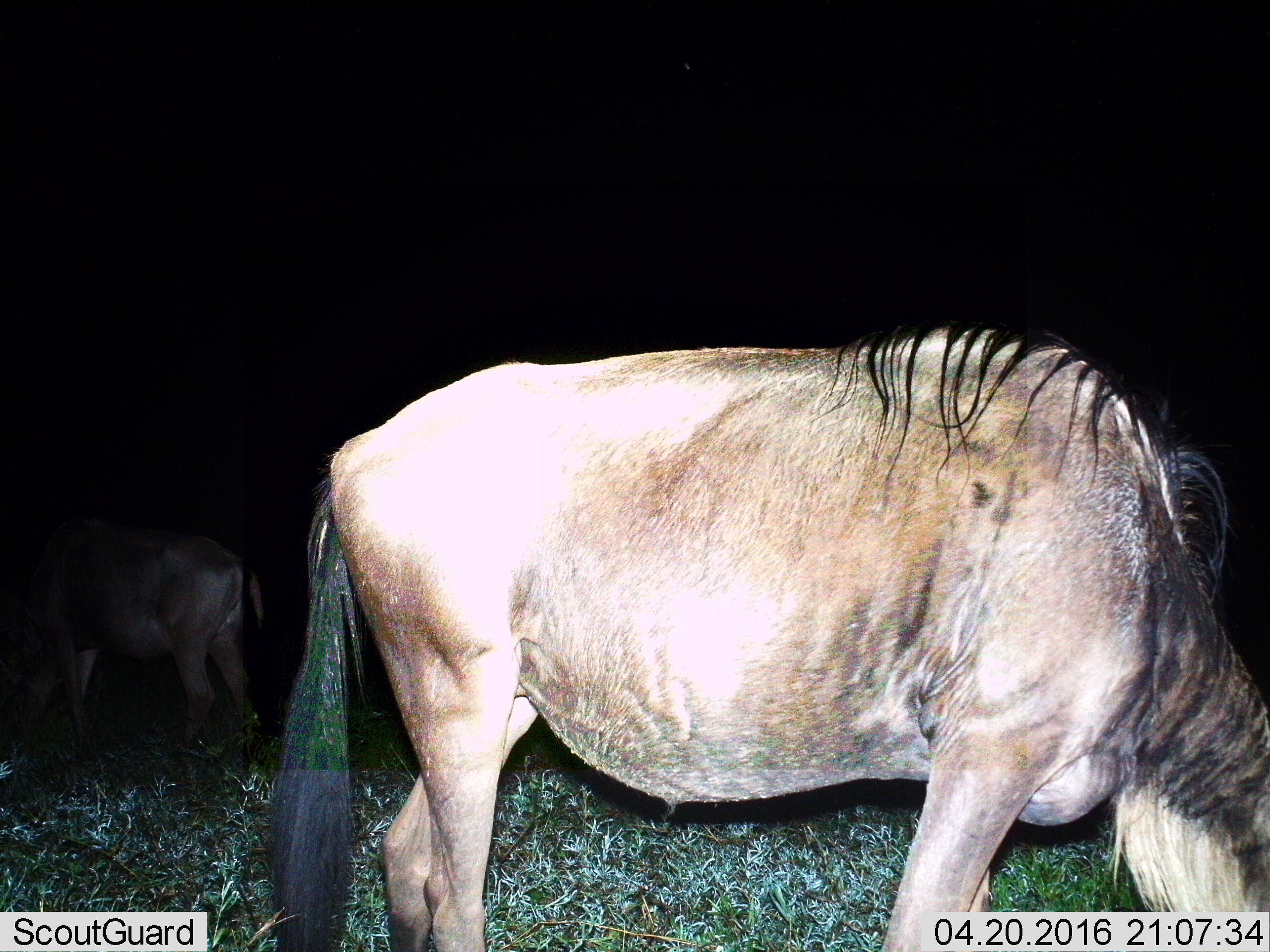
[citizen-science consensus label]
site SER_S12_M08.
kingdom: Animalia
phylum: Chordata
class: Mammalia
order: Artiodactyla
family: Bovidae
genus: Connochaetes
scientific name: Connochaetes taurinus taurinus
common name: blue wildebeest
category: wildebeestblue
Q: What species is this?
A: Wildebeestblue (blue wildebeest) (Connochaetes taurinus taurinus).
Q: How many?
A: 2.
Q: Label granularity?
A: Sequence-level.